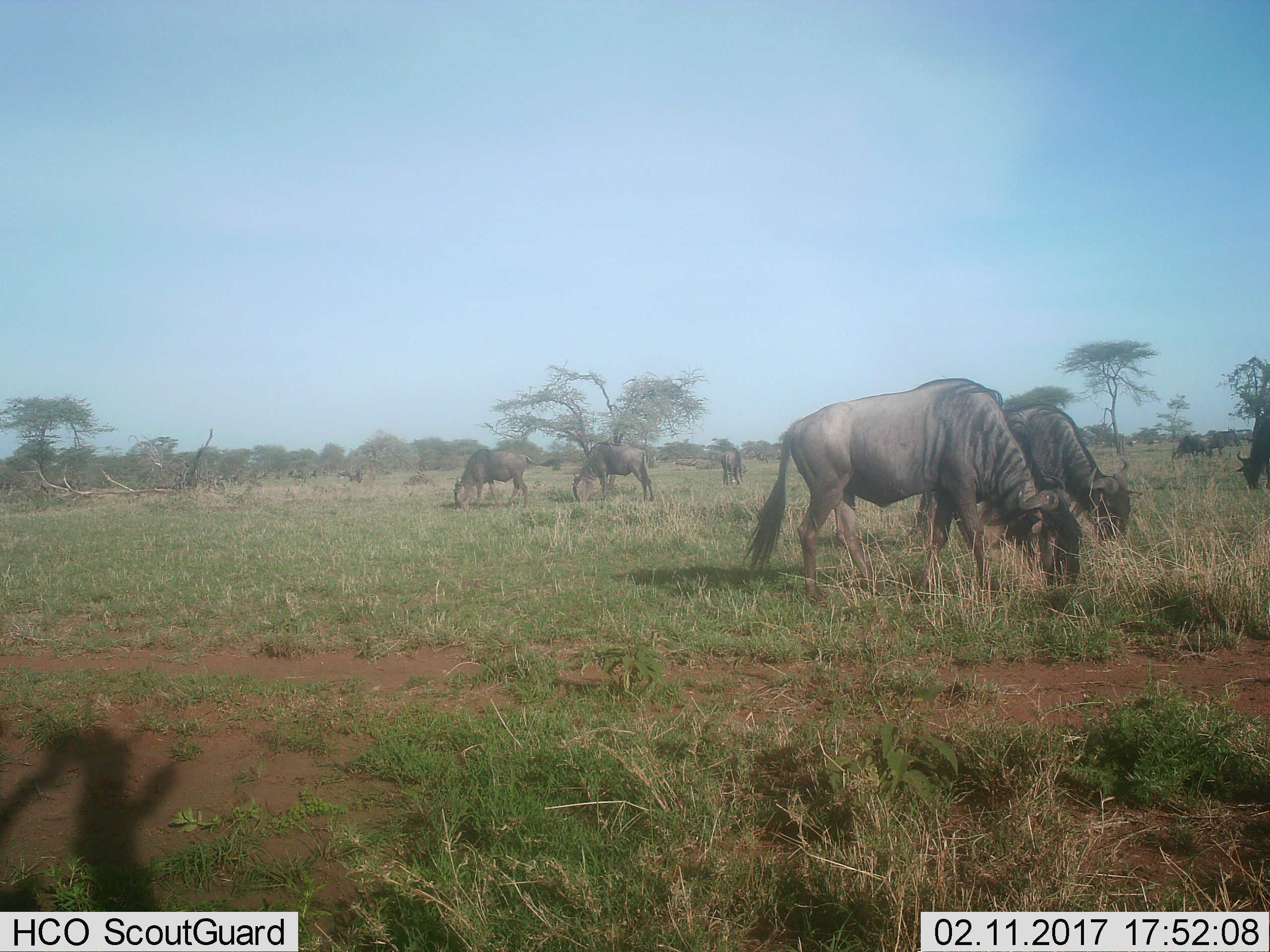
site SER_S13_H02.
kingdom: Animalia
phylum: Chordata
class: Mammalia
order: Artiodactyla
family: Bovidae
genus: Connochaetes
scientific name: Connochaetes taurinus taurinus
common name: blue wildebeest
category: wildebeestblue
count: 9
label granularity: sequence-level